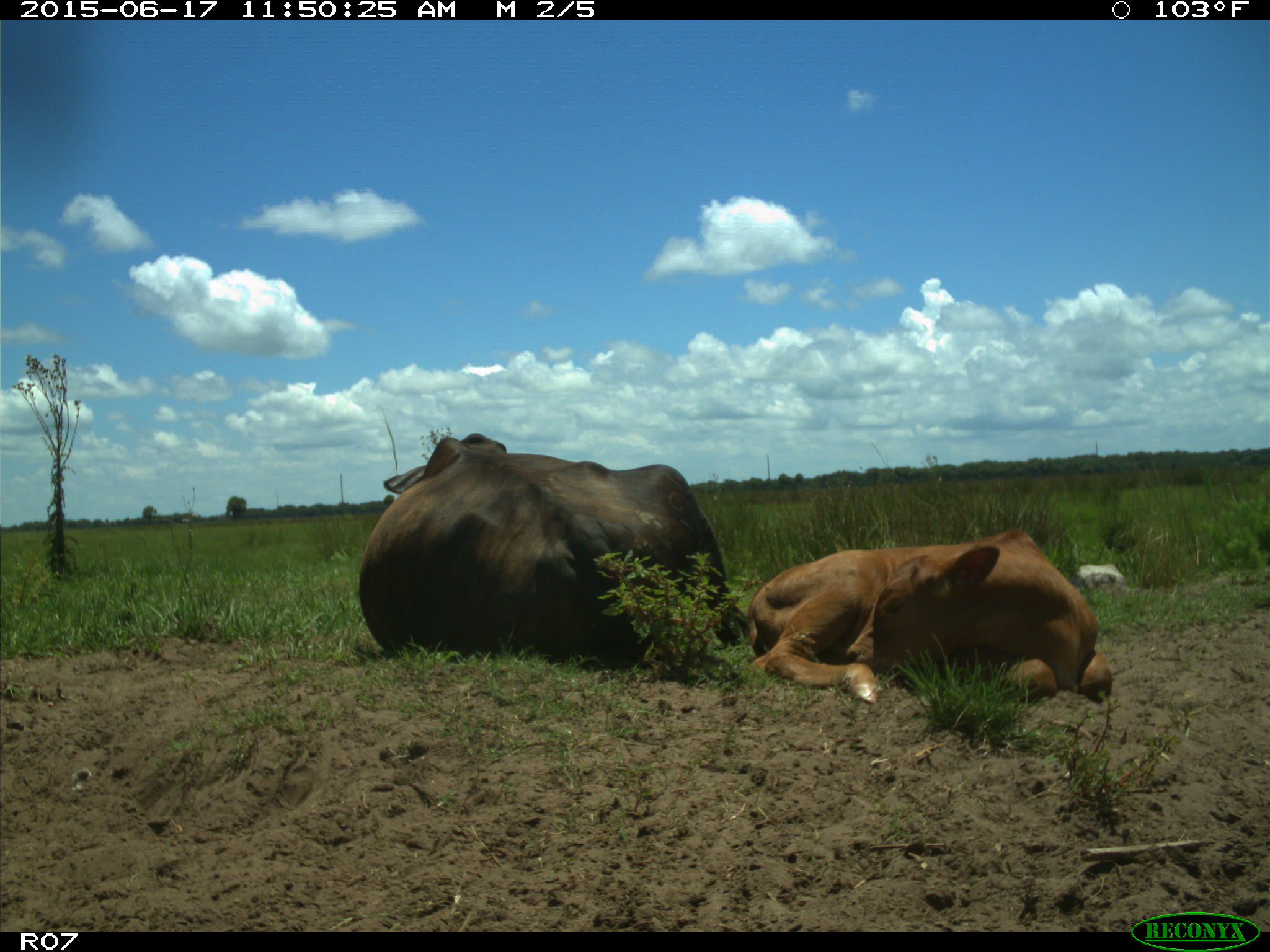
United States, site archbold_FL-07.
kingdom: Animalia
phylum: Chordata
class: Mammalia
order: Artiodactyla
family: Bovidae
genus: Bos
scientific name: Bos taurus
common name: domestic cow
Bos taurus (domestic cow).